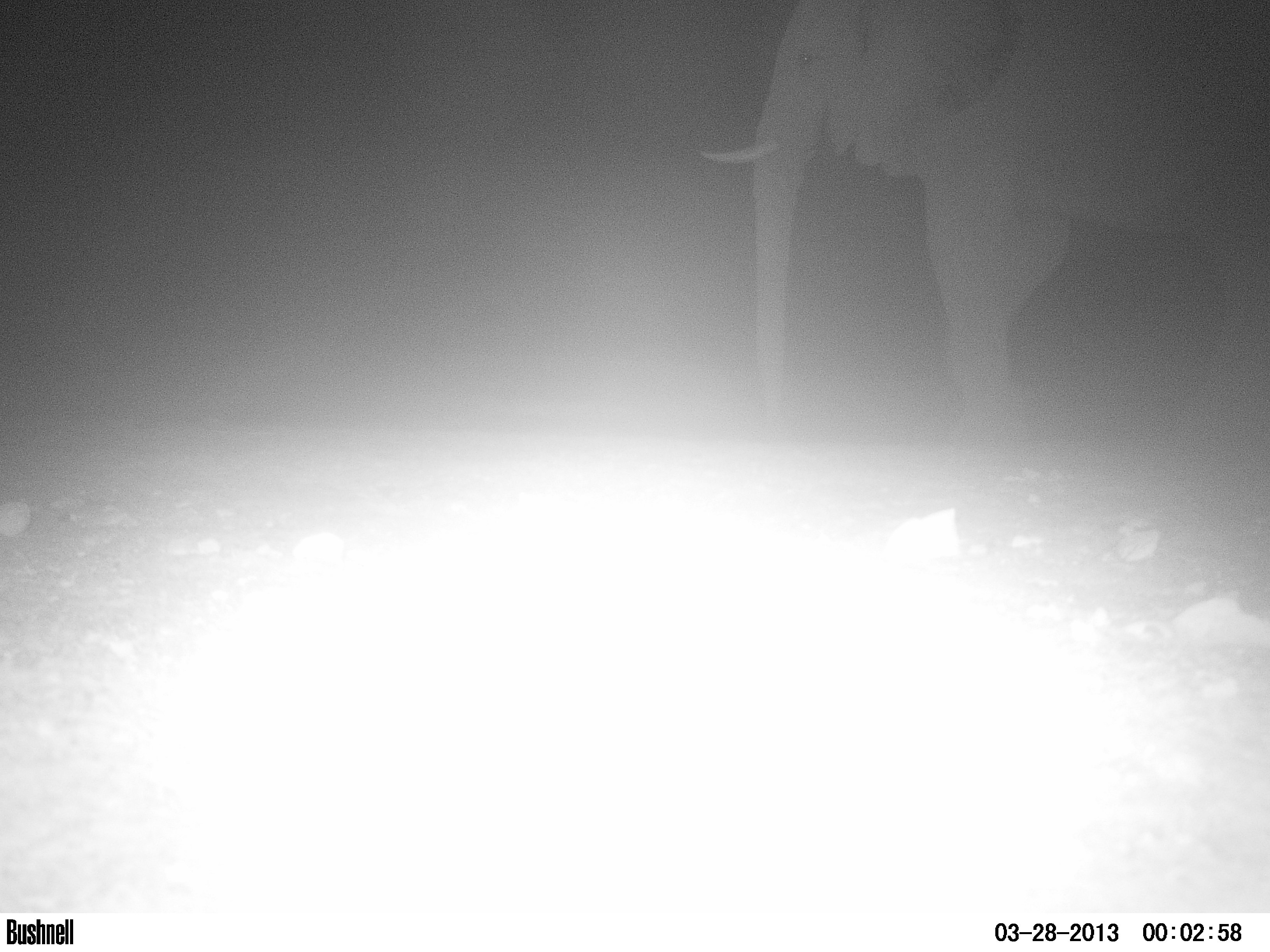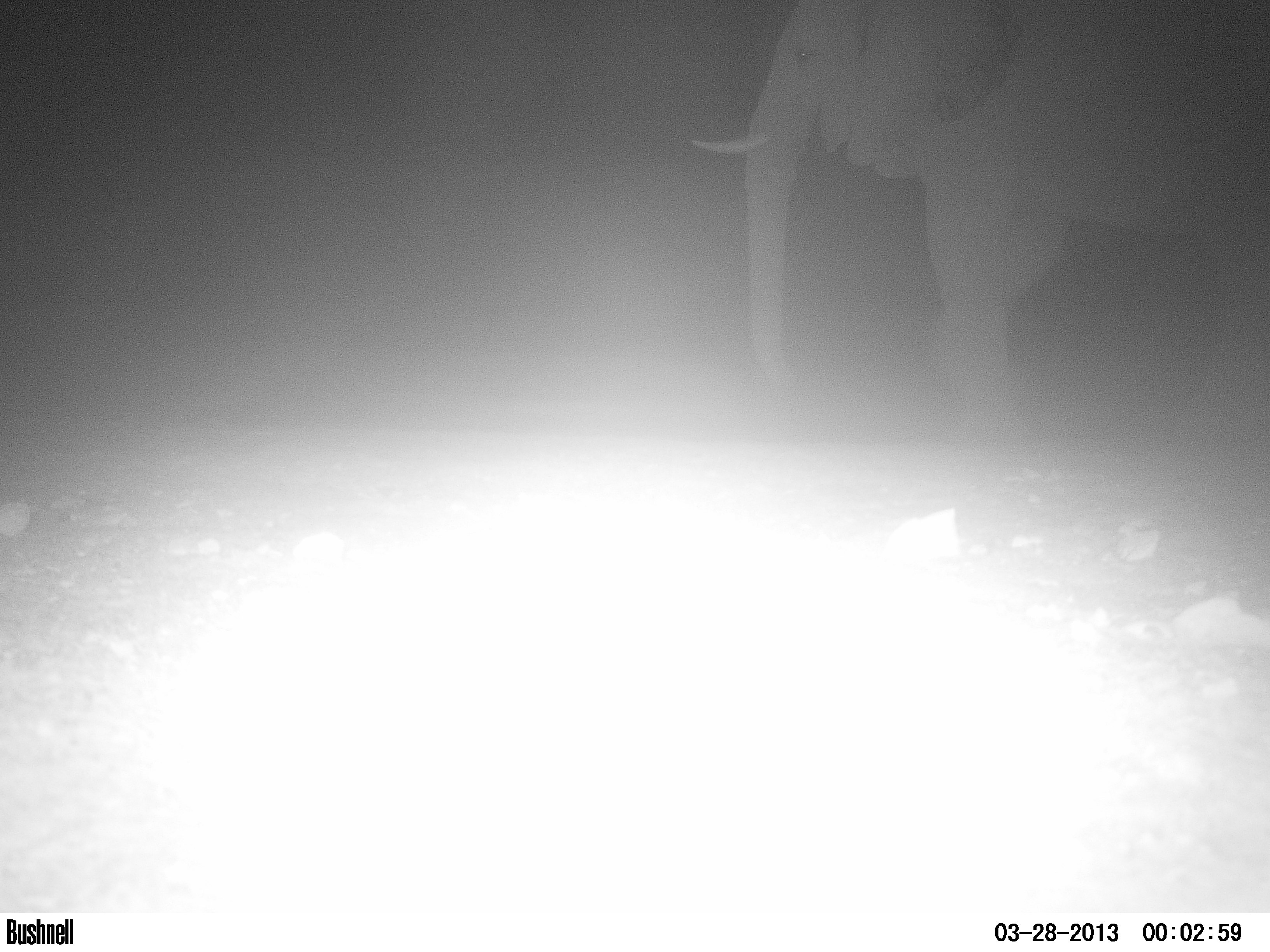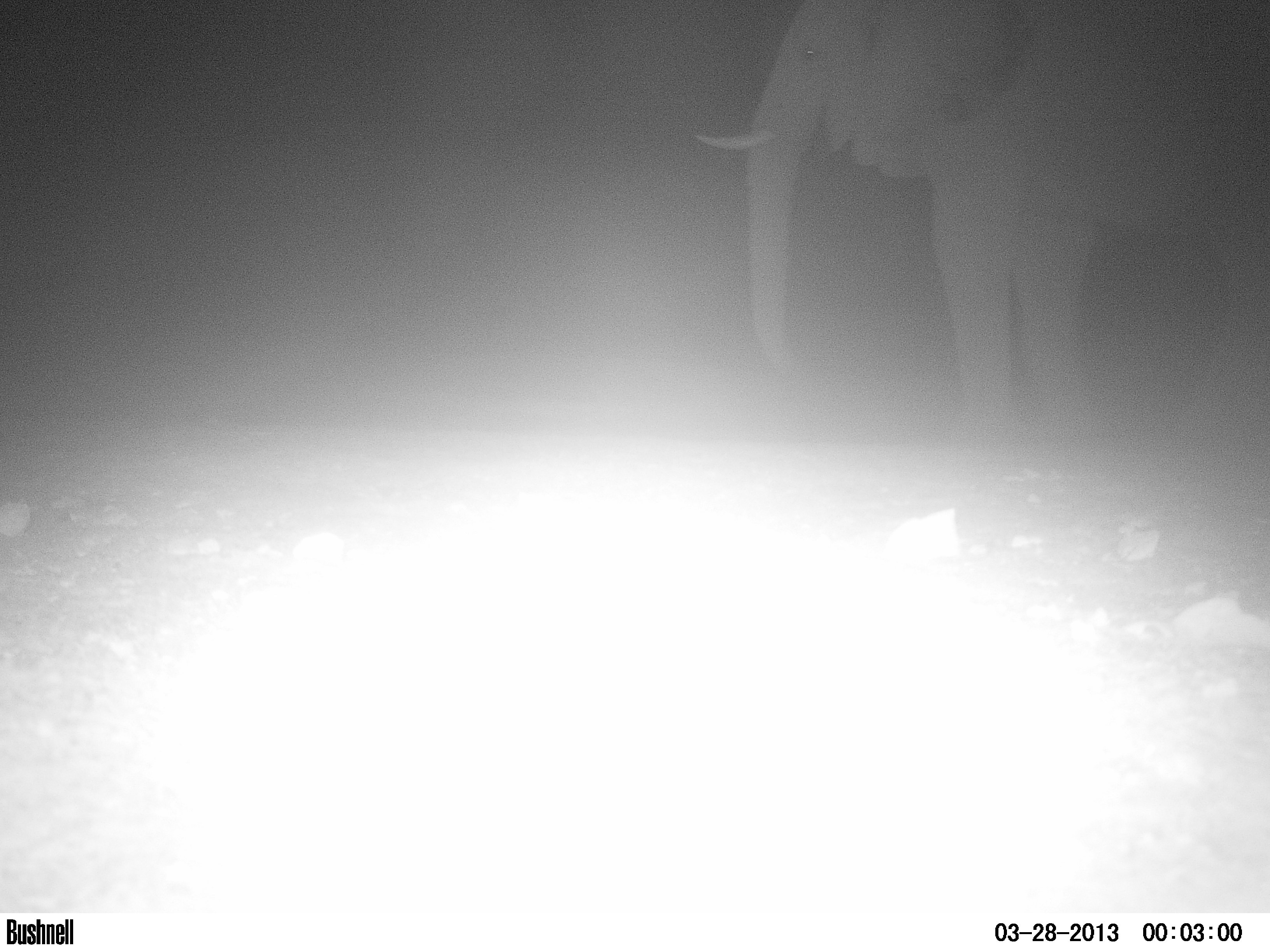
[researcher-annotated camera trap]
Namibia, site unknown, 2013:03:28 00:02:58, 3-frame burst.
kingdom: Animalia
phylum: Chordata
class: Mammalia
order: Proboscidea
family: Elephantidae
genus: Loxodonta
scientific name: Loxodonta africana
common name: african elephant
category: loxodanta africana